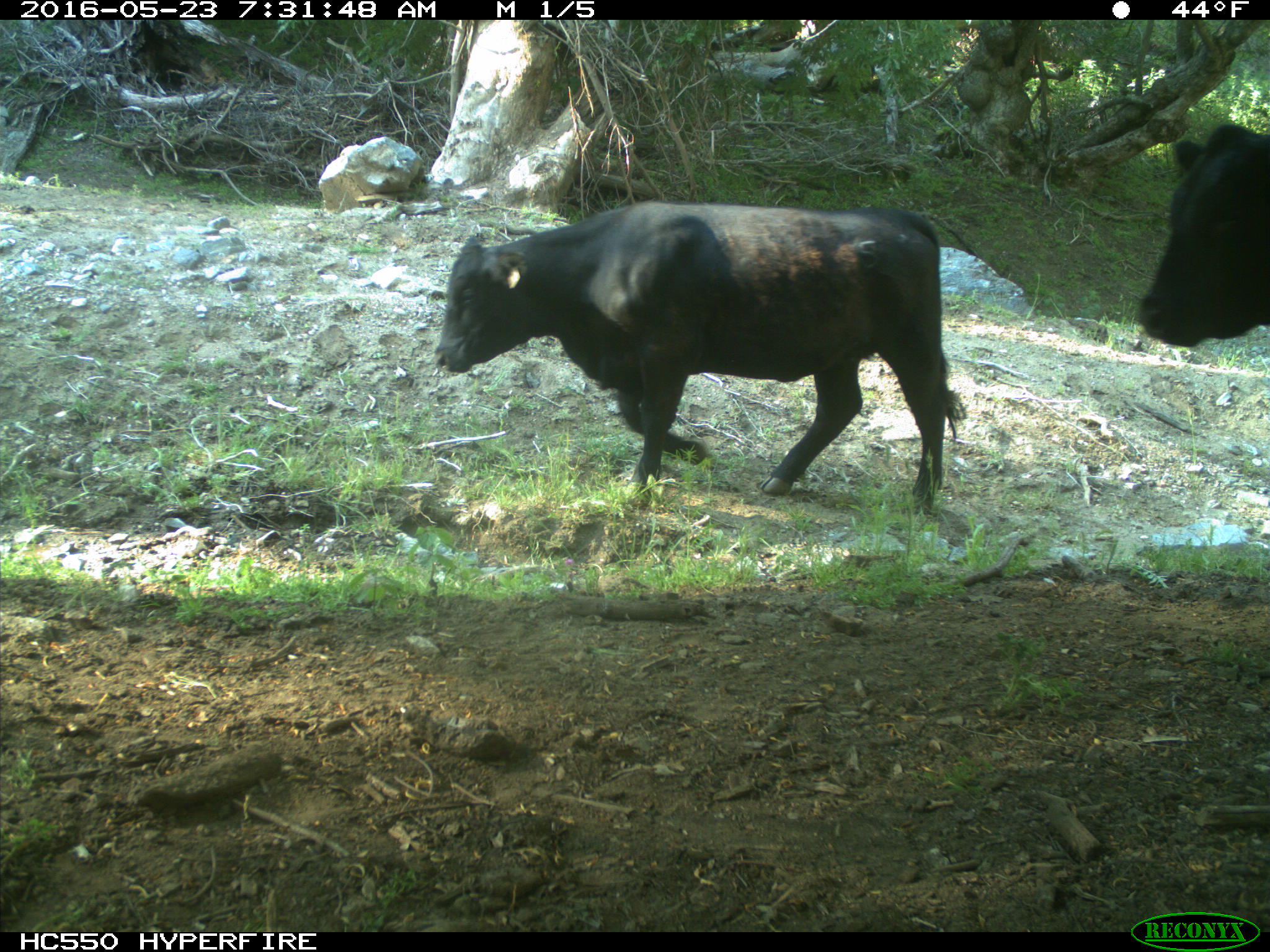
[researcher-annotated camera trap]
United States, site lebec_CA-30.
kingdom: Animalia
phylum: Chordata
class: Mammalia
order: Artiodactyla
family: Bovidae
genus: Bos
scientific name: Bos taurus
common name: domestic cow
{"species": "Bos taurus (domestic cow)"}